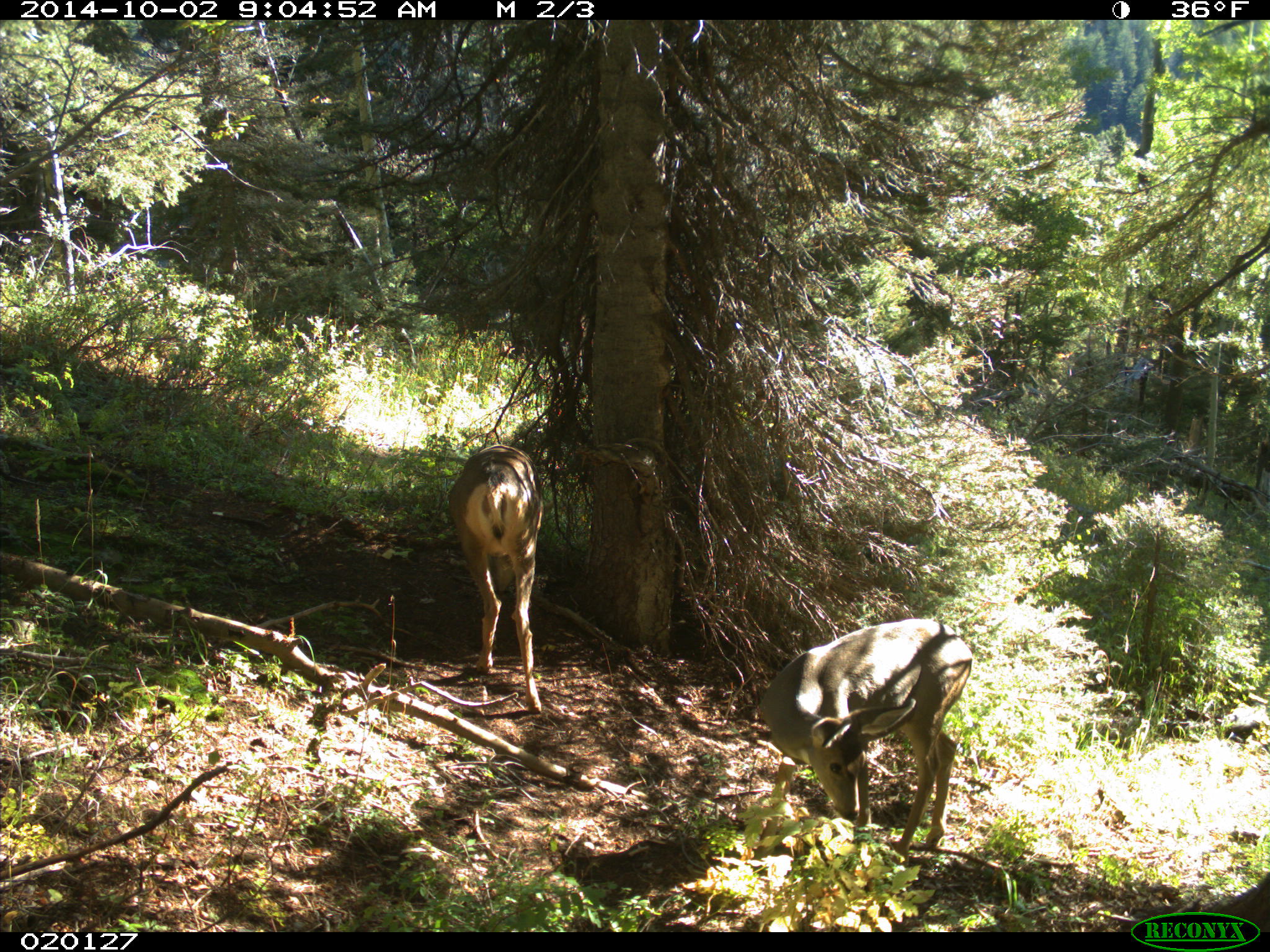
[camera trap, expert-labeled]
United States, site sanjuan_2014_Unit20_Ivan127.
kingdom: Animalia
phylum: Chordata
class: Mammalia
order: Artiodactyla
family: Cervidae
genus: Odocoileus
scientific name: Odocoileus hemionus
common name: mule deer